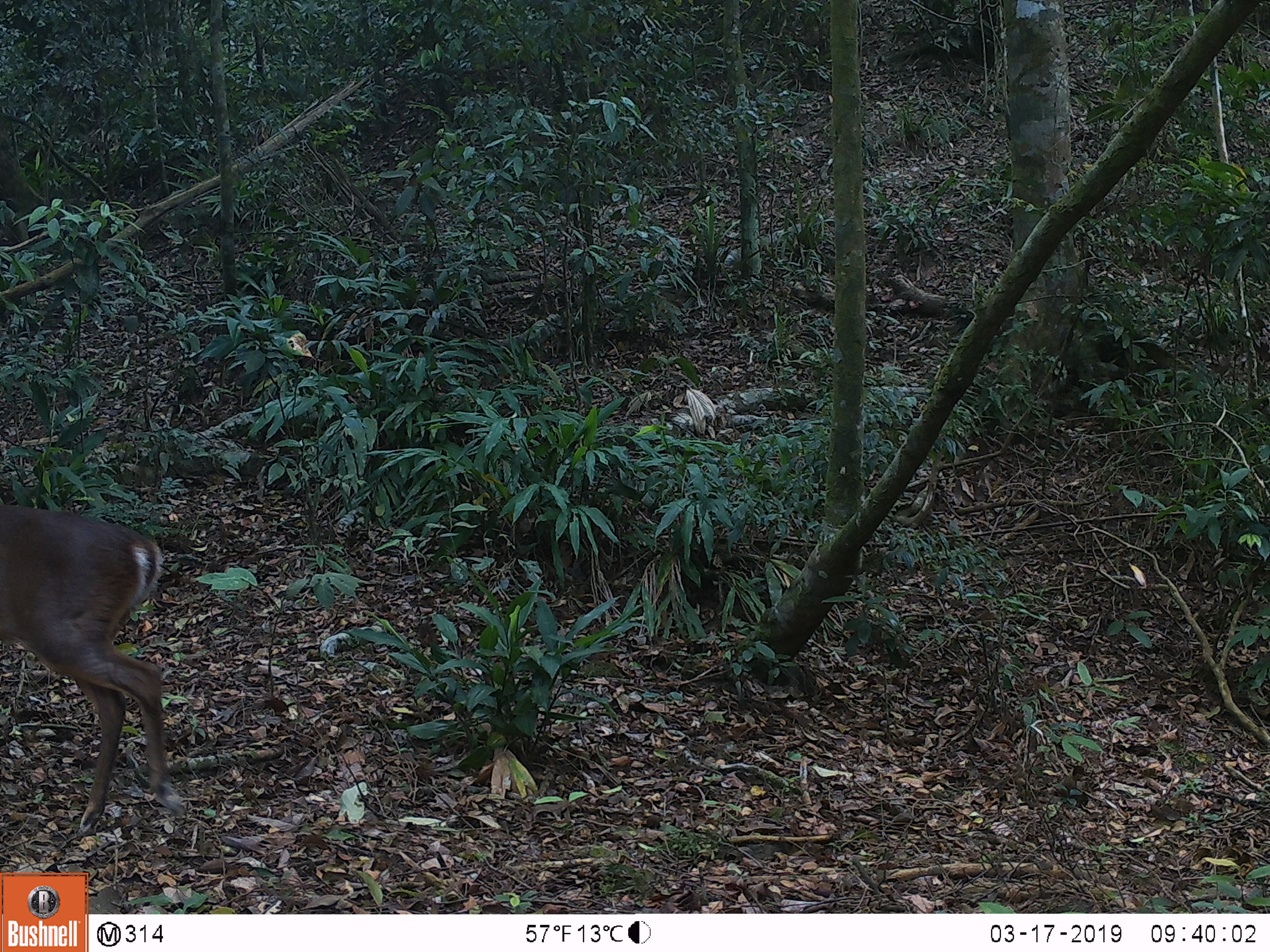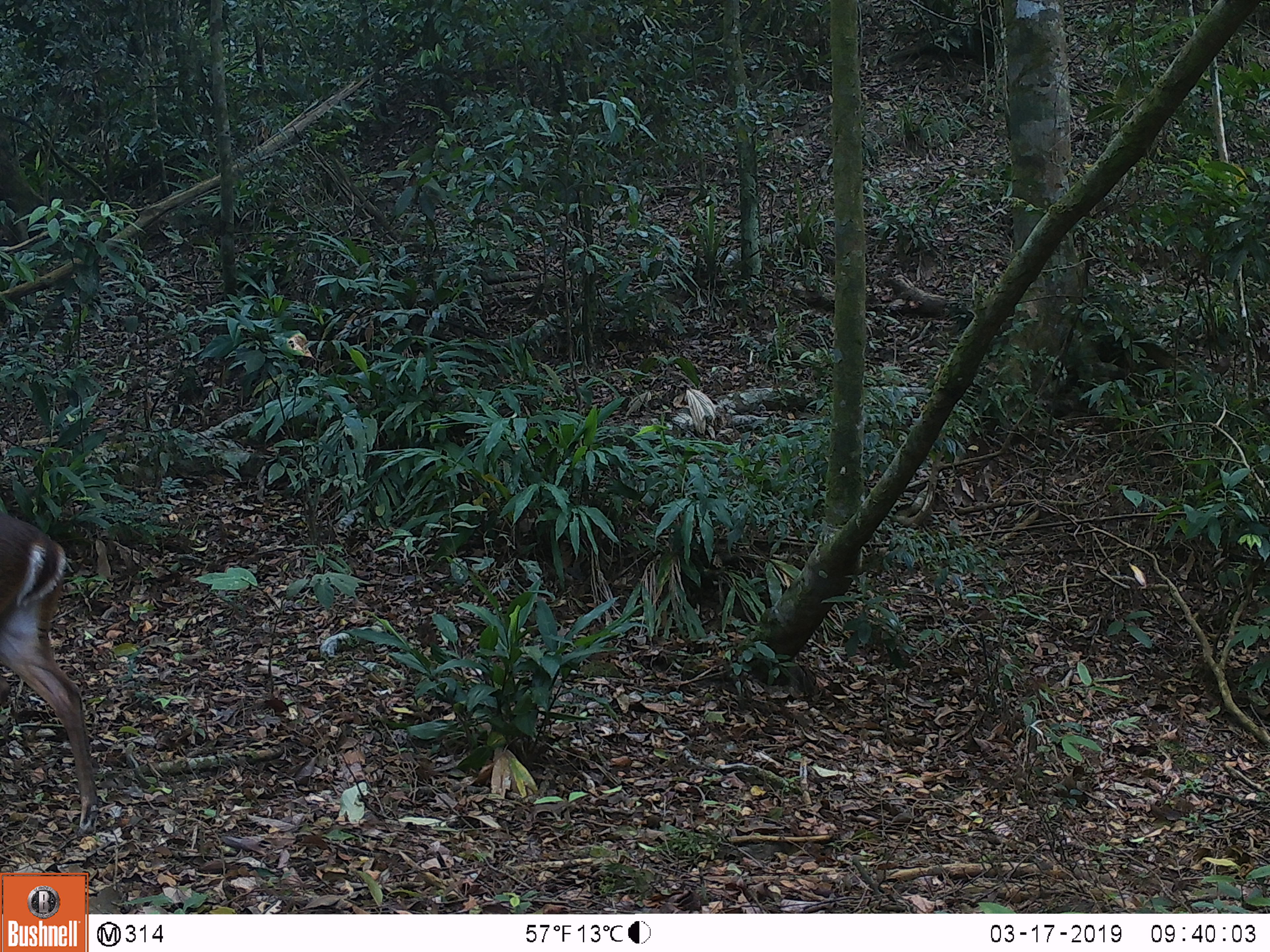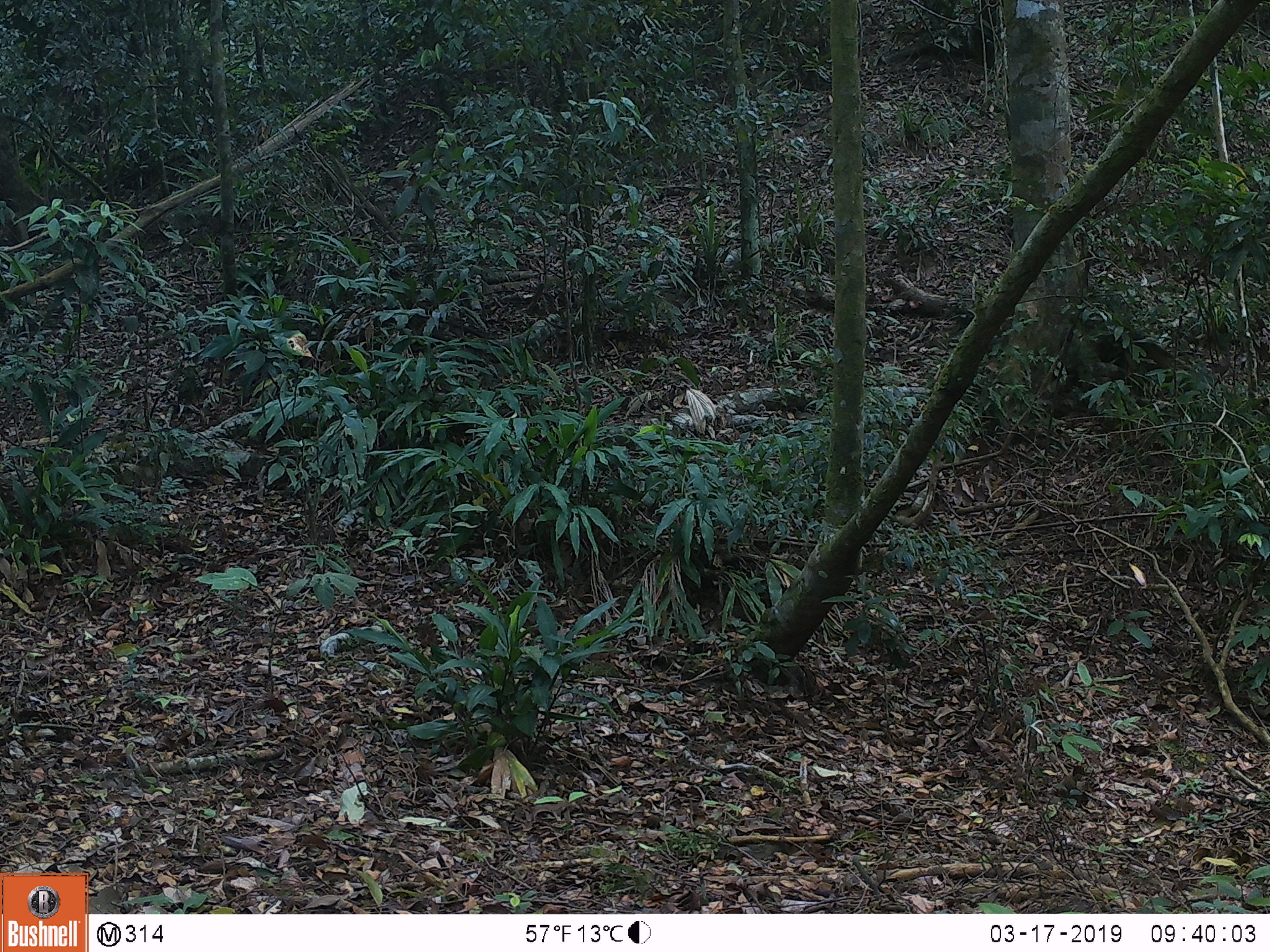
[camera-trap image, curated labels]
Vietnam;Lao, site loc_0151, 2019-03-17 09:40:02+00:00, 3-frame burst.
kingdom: Animalia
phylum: Chordata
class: Mammalia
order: Artiodactyla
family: Cervidae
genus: Muntiacus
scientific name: Muntiacus vuquangensis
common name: large-antlered muntjac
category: large antlered muntjac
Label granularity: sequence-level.